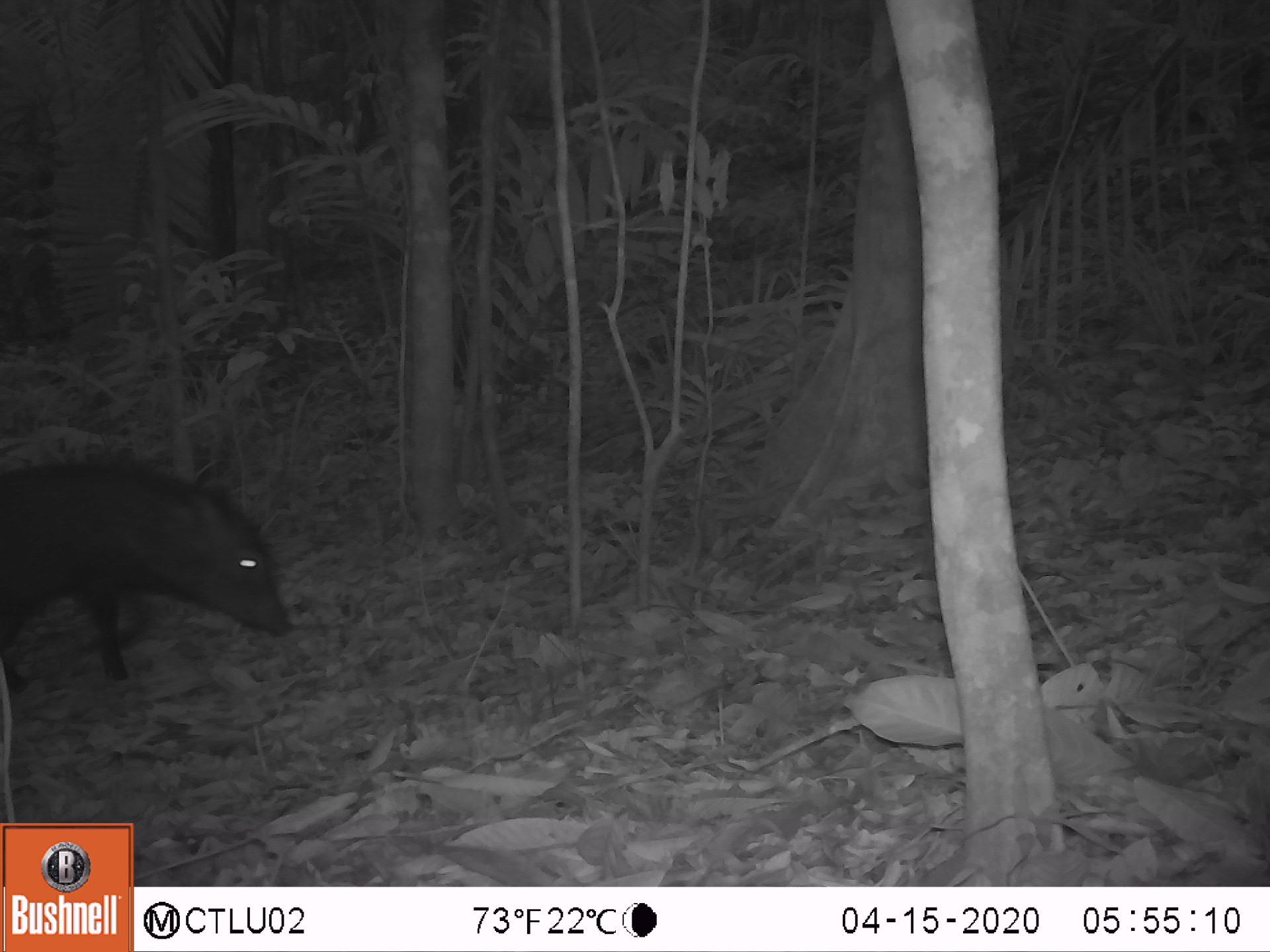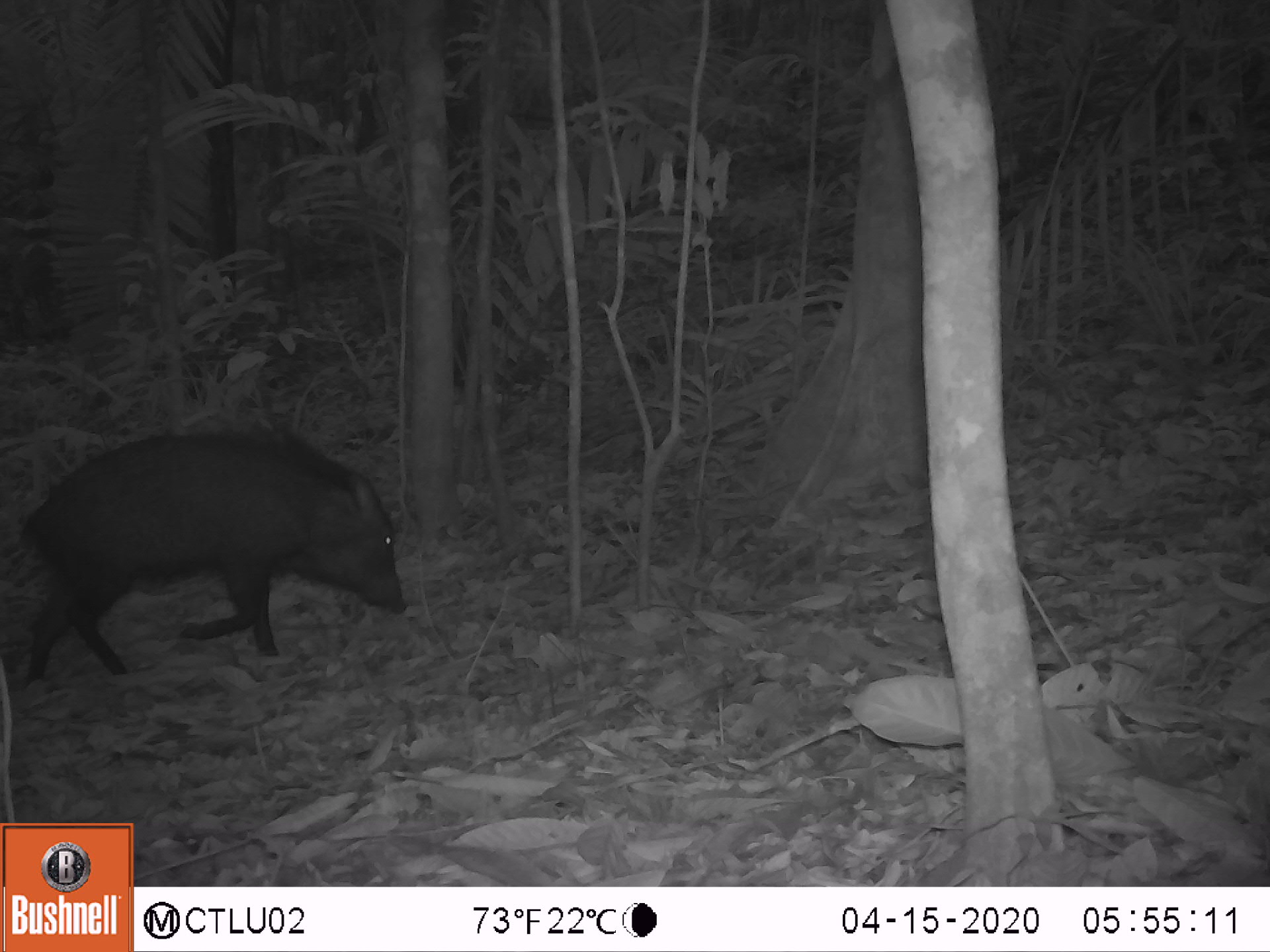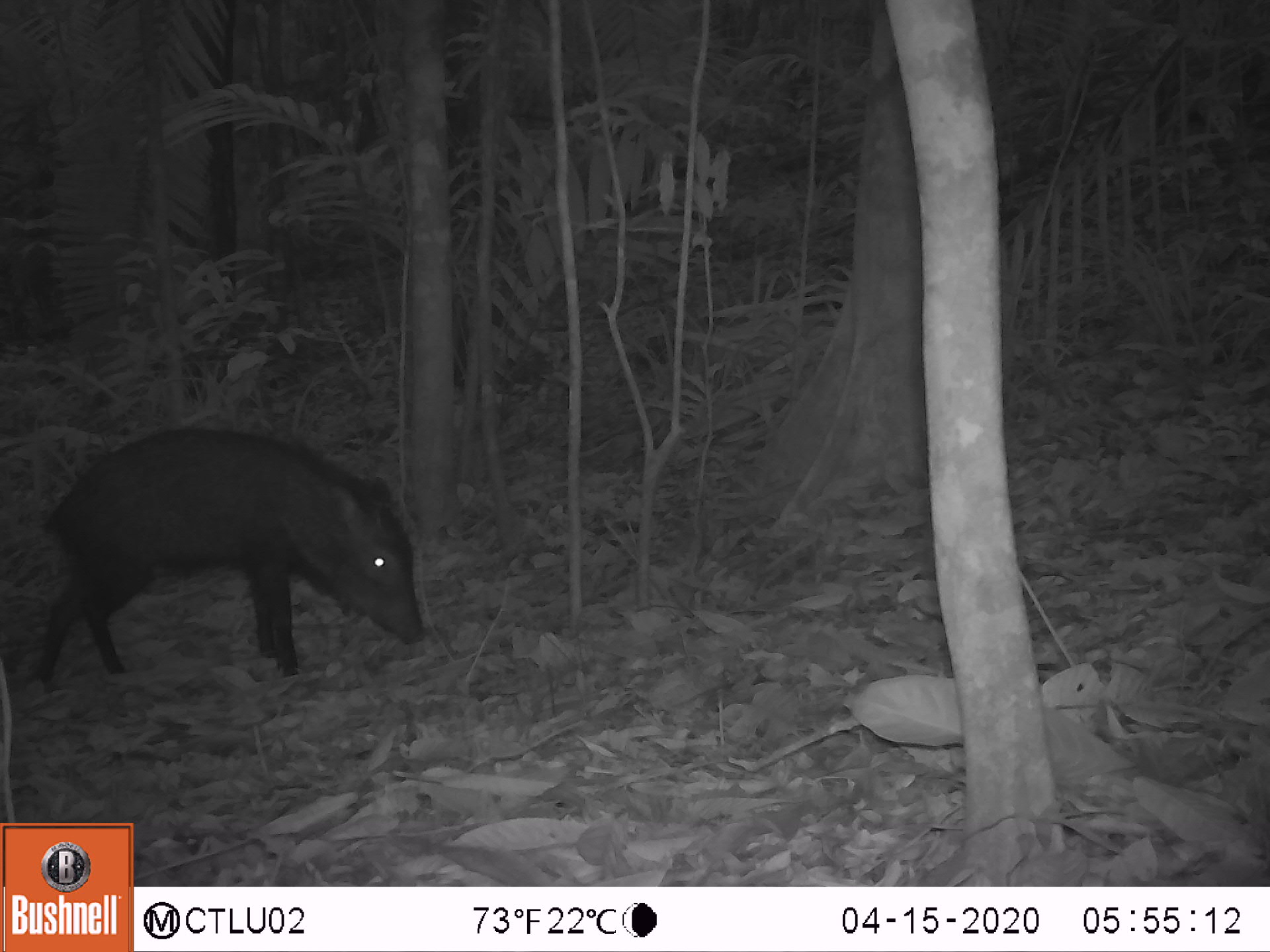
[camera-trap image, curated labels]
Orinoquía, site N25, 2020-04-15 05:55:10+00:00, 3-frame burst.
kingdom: Animalia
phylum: Chordata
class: Mammalia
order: Artiodactyla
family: Tayassuidae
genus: Pecari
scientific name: Pecari tajacu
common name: collared peccary